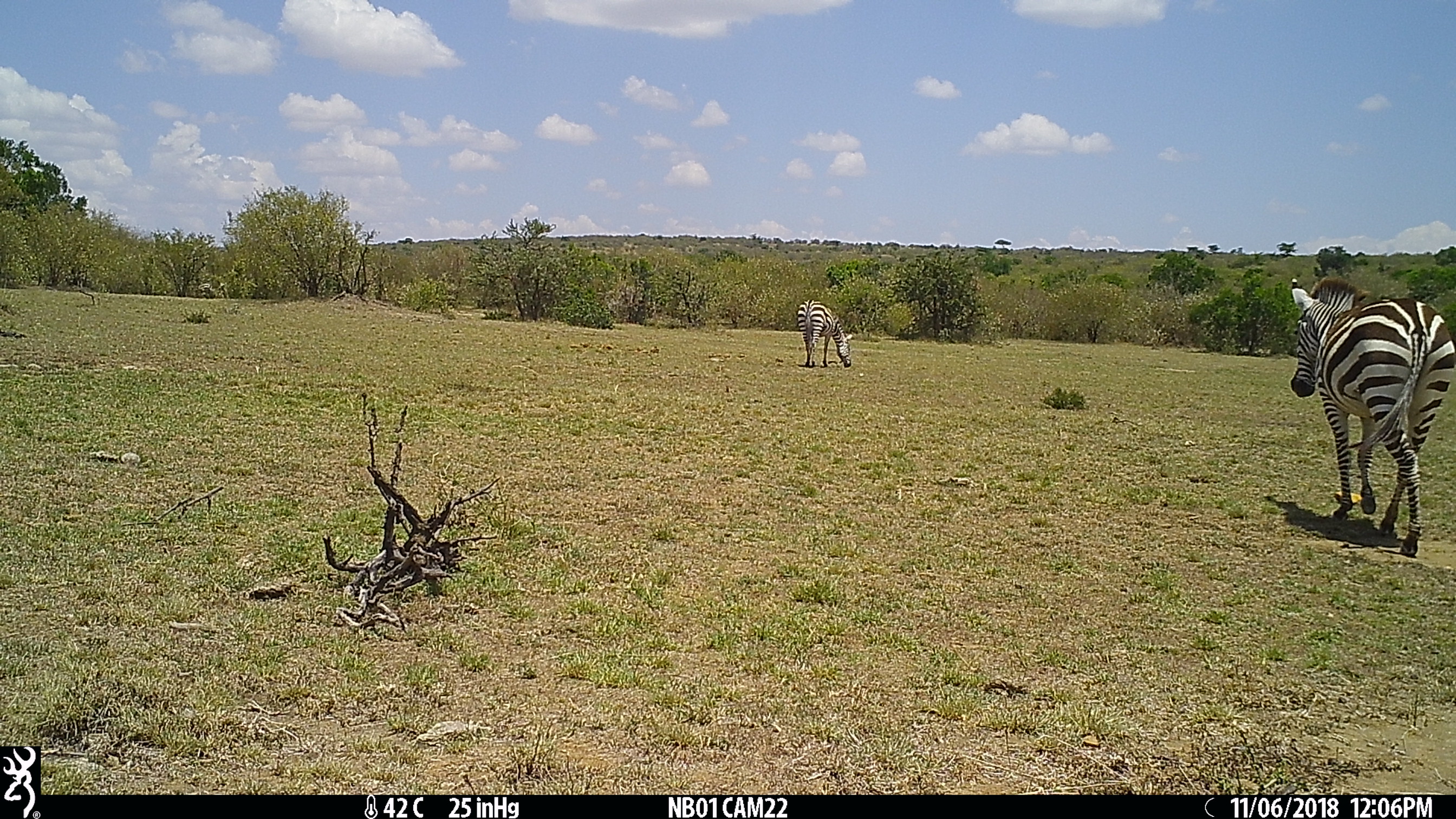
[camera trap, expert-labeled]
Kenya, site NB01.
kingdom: Animalia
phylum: Chordata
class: Mammalia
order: Perissodactyla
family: Equidae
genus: Equus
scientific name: Equus quagga burchellii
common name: burchell's zebra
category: zebra